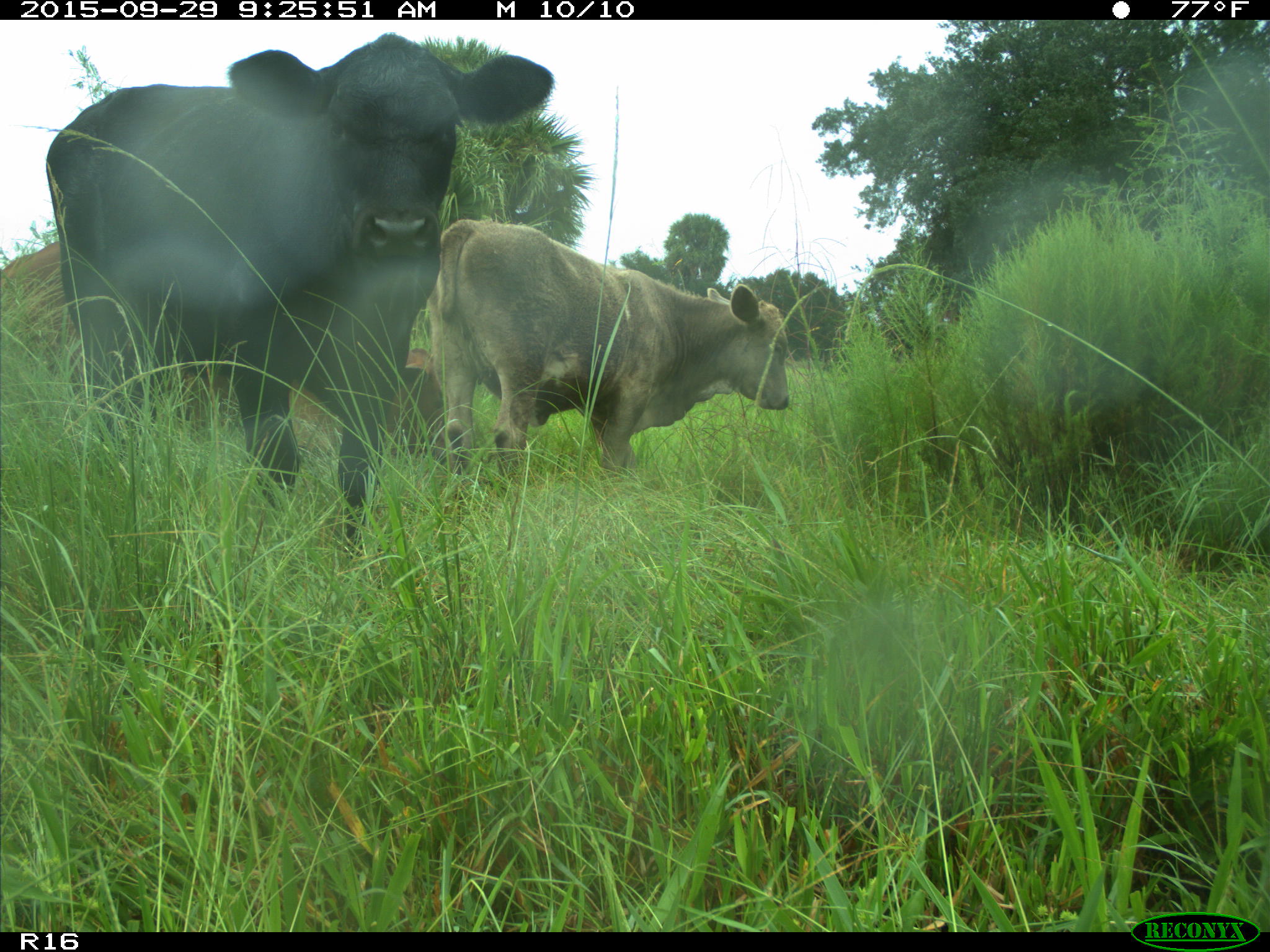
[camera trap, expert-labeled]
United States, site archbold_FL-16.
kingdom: Animalia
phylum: Chordata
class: Mammalia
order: Artiodactyla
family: Bovidae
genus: Bos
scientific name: Bos taurus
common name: domestic cow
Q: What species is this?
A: Bos taurus (domestic cow).